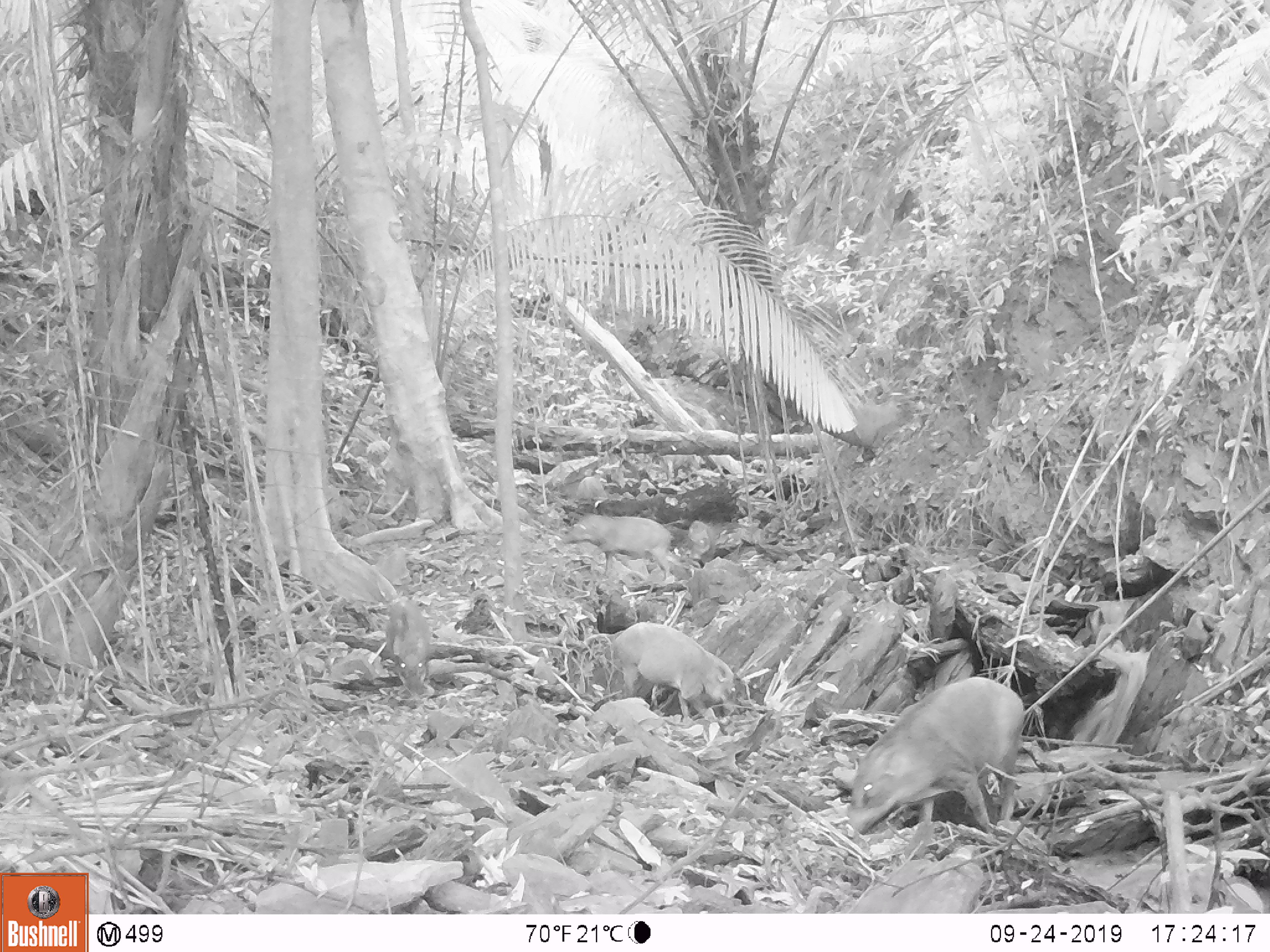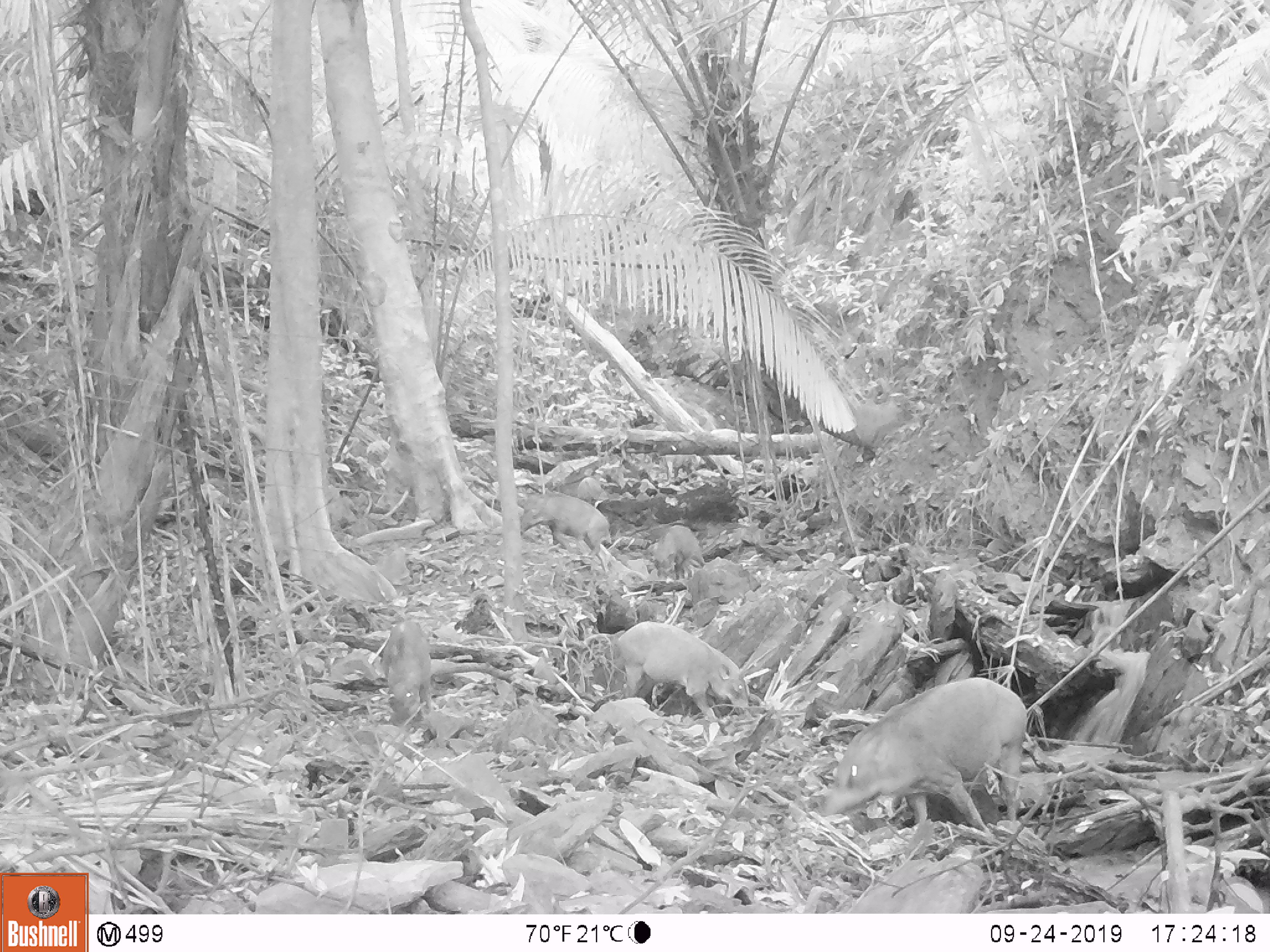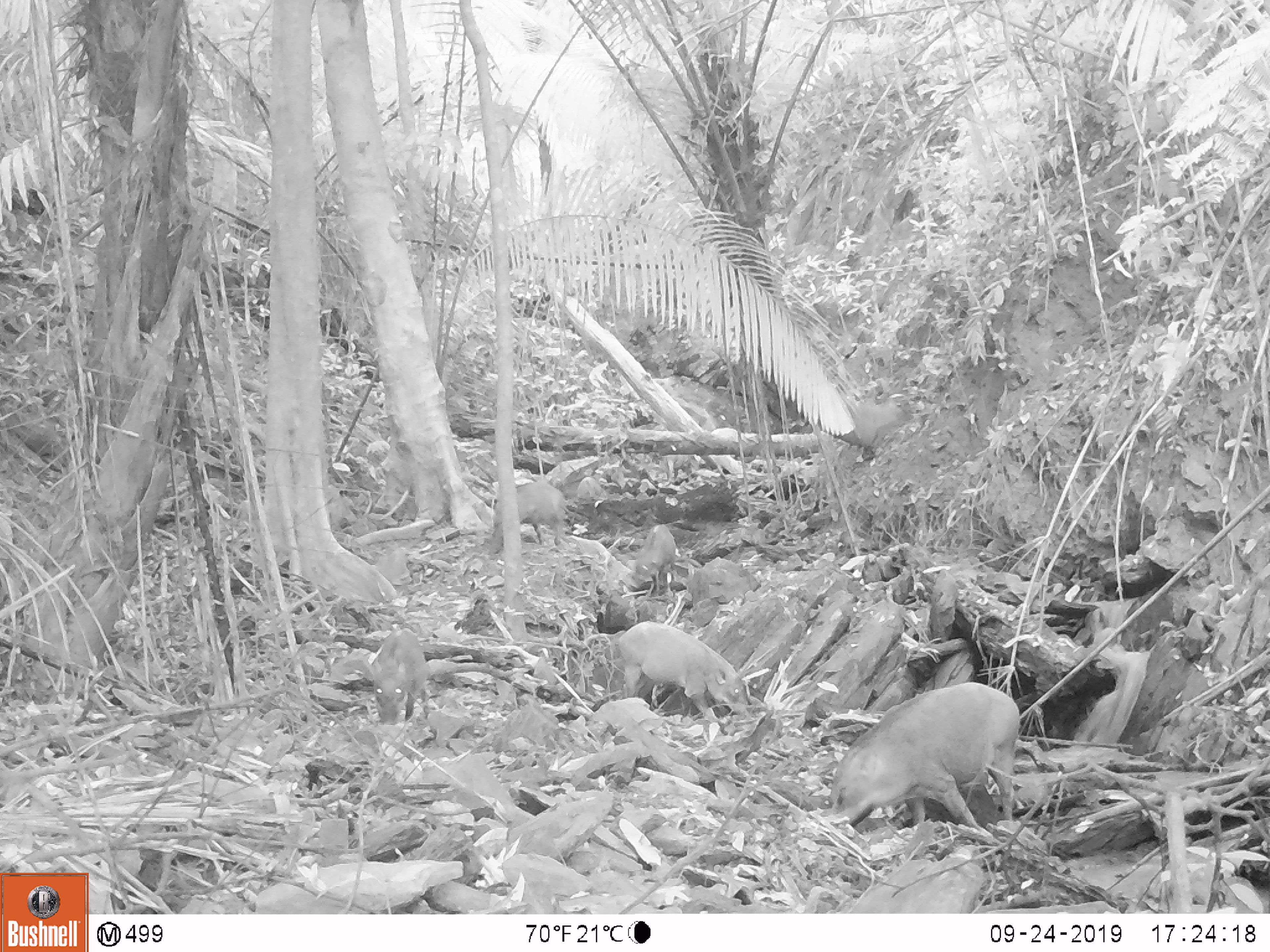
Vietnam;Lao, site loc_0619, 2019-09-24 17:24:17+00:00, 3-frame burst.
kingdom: Animalia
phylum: Chordata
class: Mammalia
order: Artiodactyla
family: Suidae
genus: Sus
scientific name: Sus scrofa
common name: eurasian wild pig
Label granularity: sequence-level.